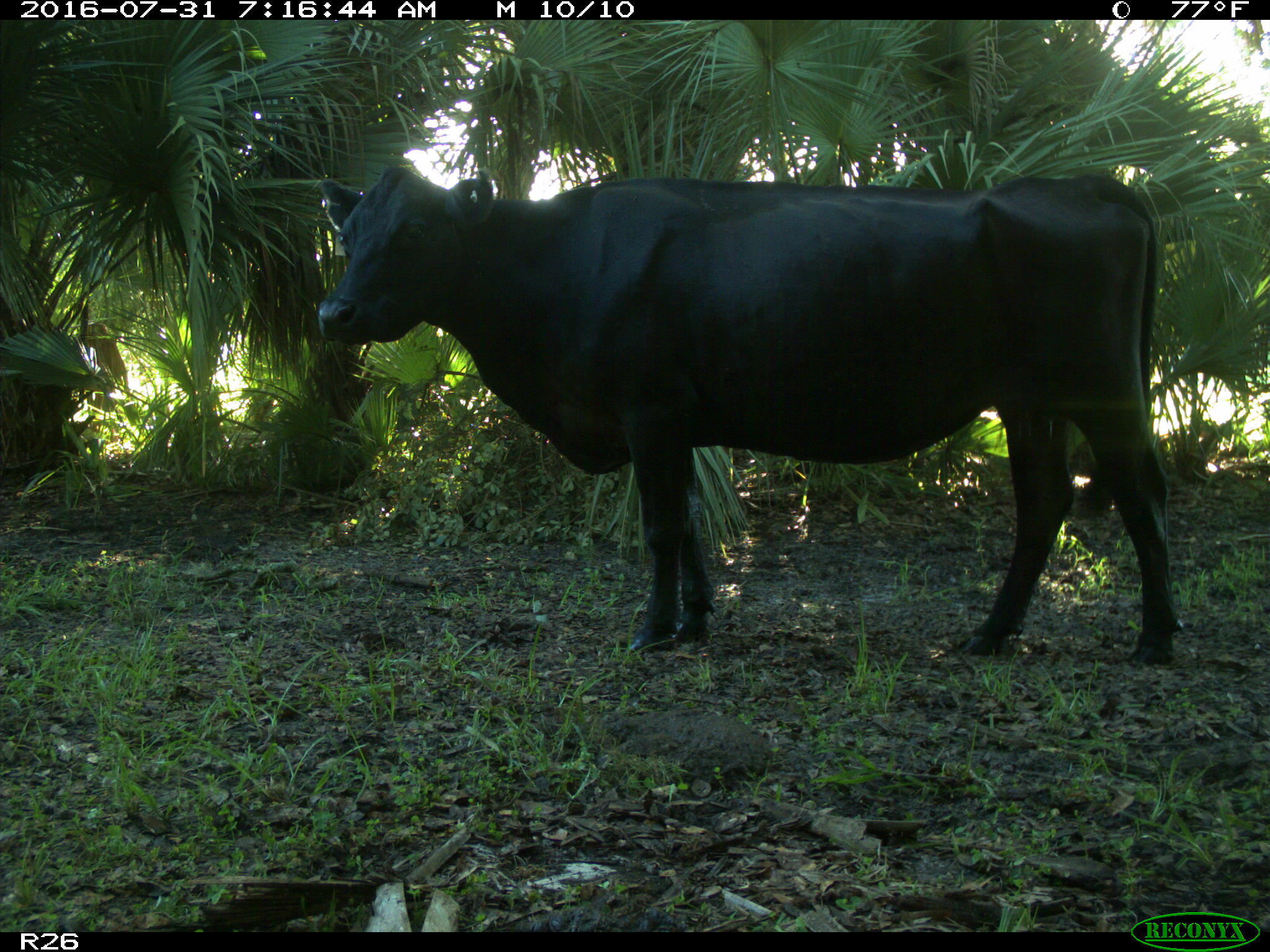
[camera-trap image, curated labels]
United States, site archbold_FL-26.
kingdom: Animalia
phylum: Chordata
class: Mammalia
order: Artiodactyla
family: Bovidae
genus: Bos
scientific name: Bos taurus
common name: domestic cow